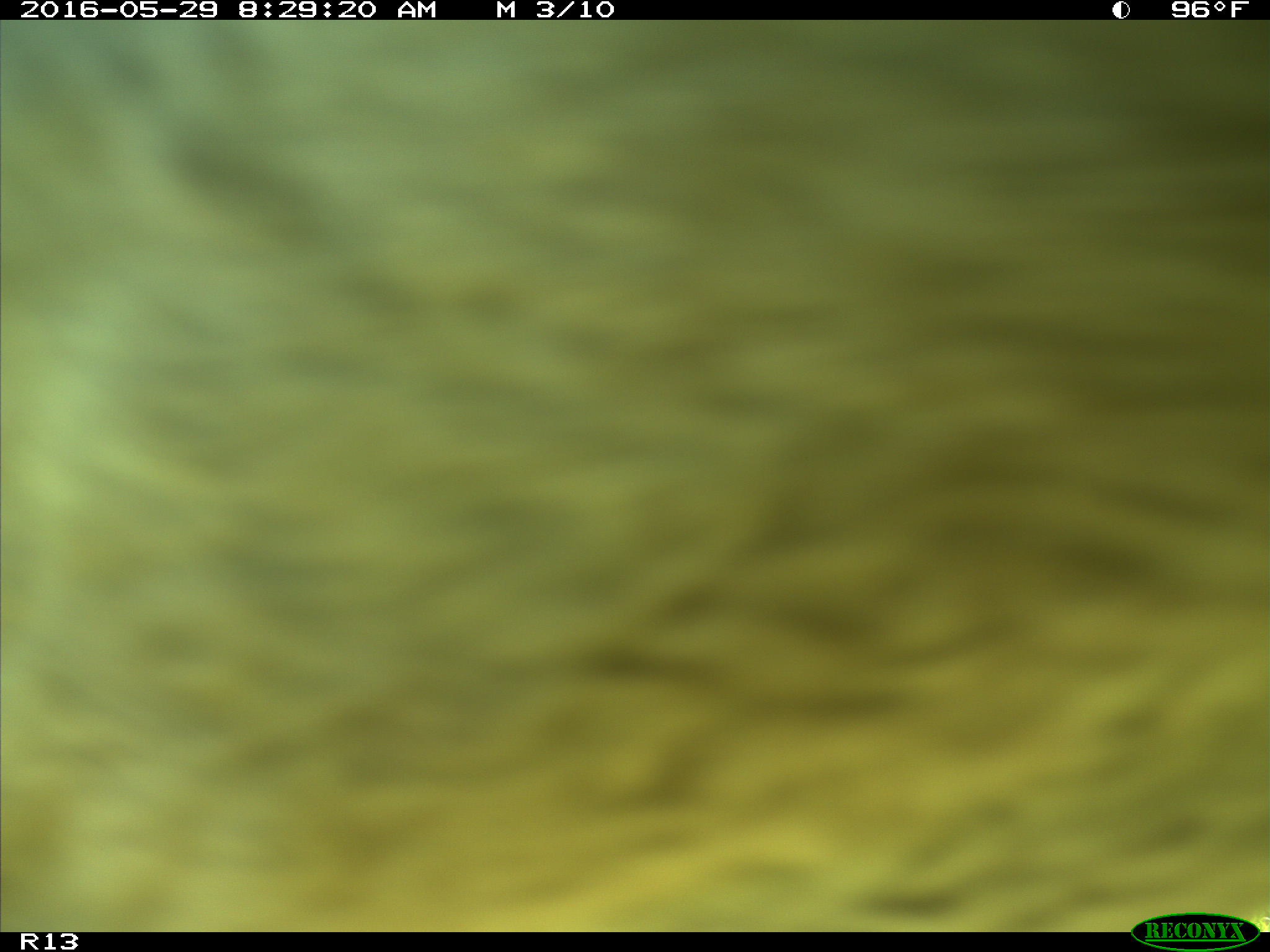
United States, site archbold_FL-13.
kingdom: Animalia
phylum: Chordata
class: Mammalia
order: Artiodactyla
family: Bovidae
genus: Bos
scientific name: Bos taurus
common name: domestic cow